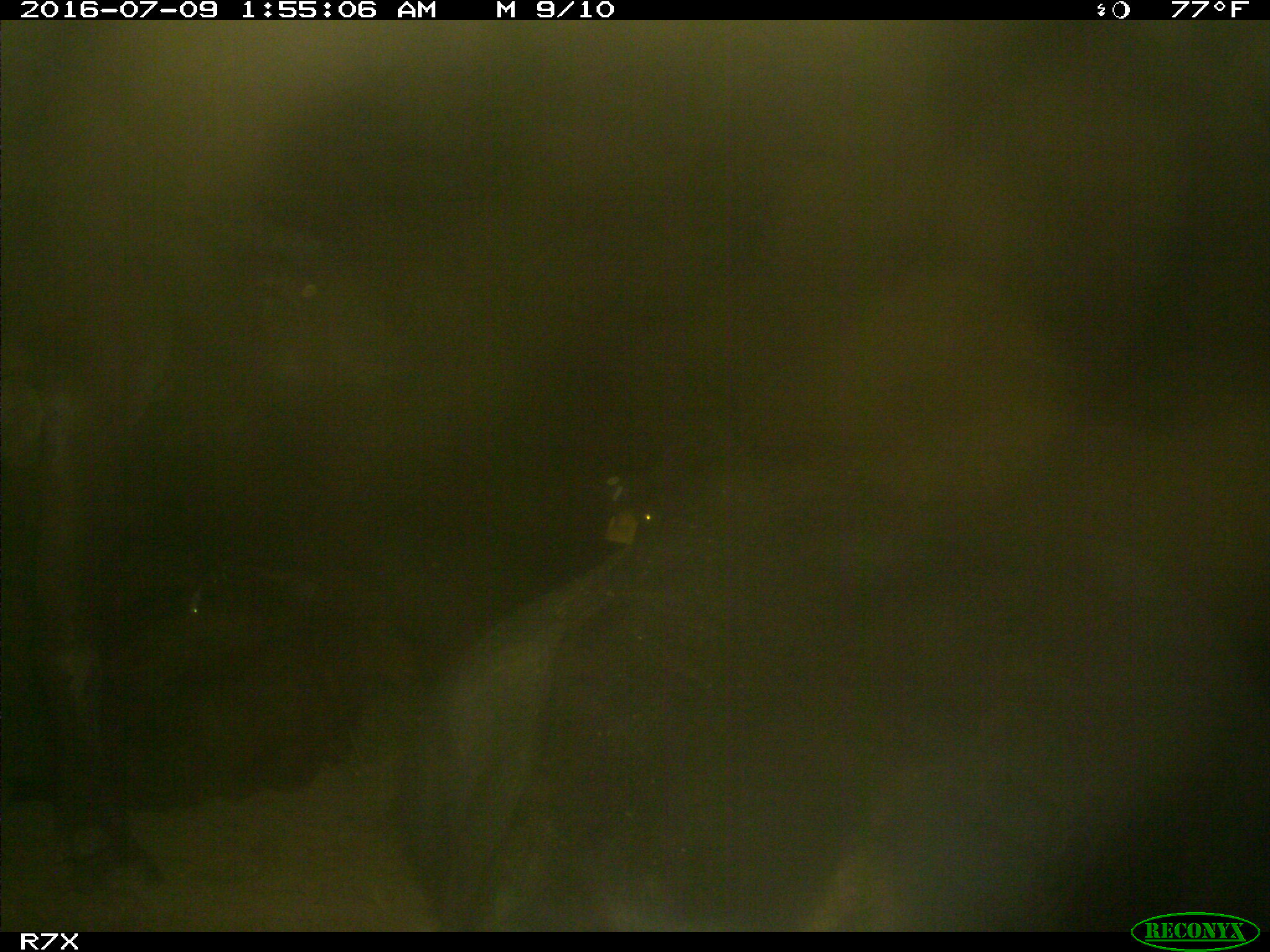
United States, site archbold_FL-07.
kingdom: Animalia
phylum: Chordata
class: Mammalia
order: Artiodactyla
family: Bovidae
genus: Bos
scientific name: Bos taurus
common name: domestic cow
Bos taurus (domestic cow).